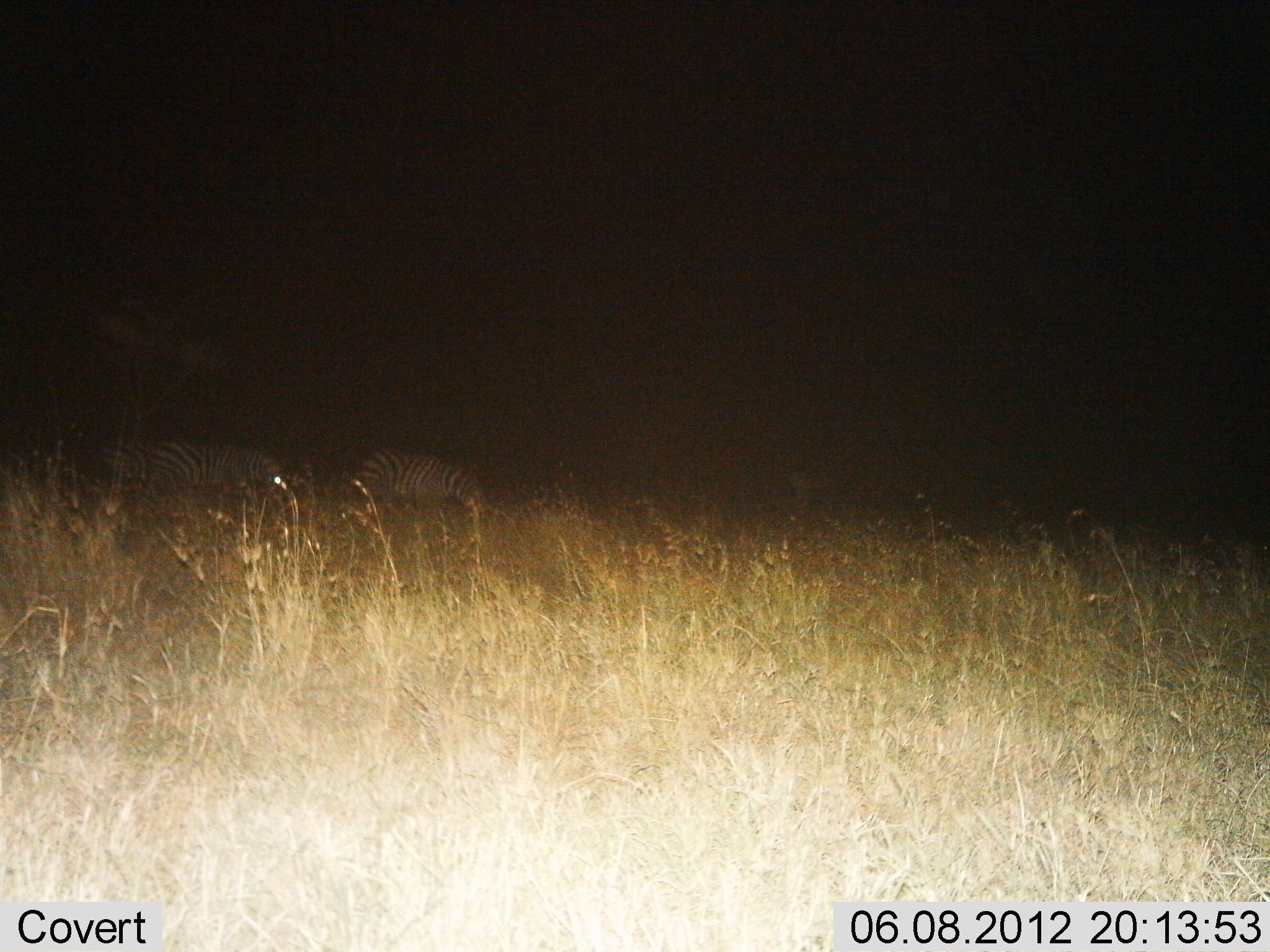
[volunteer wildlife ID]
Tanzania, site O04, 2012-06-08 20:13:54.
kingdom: Animalia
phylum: Chordata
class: Mammalia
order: Perissodactyla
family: Equidae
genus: Equus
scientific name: Equus quagga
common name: plains zebra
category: zebra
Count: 3.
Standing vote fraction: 20%.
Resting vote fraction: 0%.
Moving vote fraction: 30%.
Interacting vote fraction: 0%.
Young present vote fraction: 0%.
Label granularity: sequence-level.